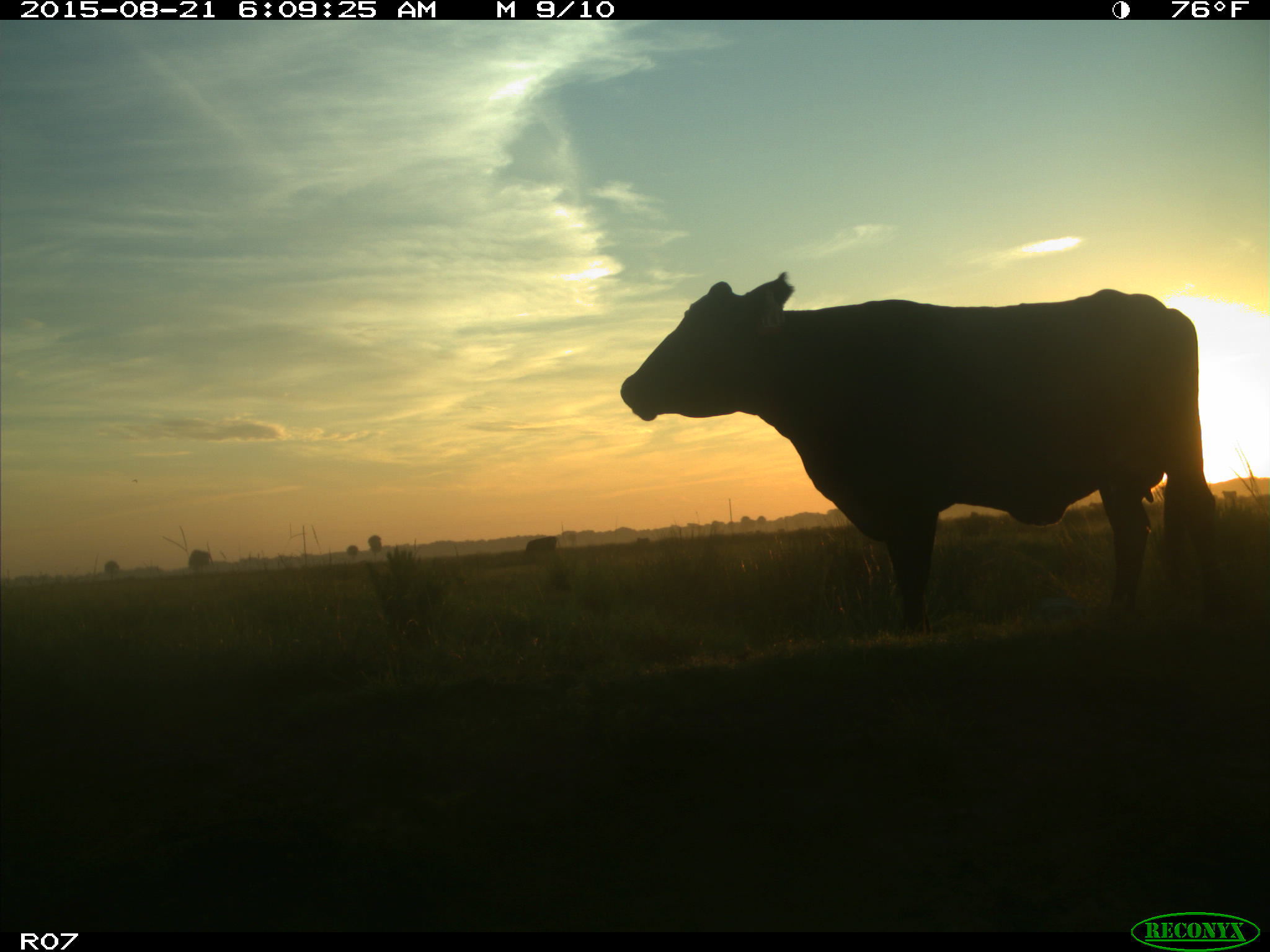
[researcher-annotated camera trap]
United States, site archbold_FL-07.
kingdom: Animalia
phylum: Chordata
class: Mammalia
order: Artiodactyla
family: Bovidae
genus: Bos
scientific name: Bos taurus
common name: domestic cow